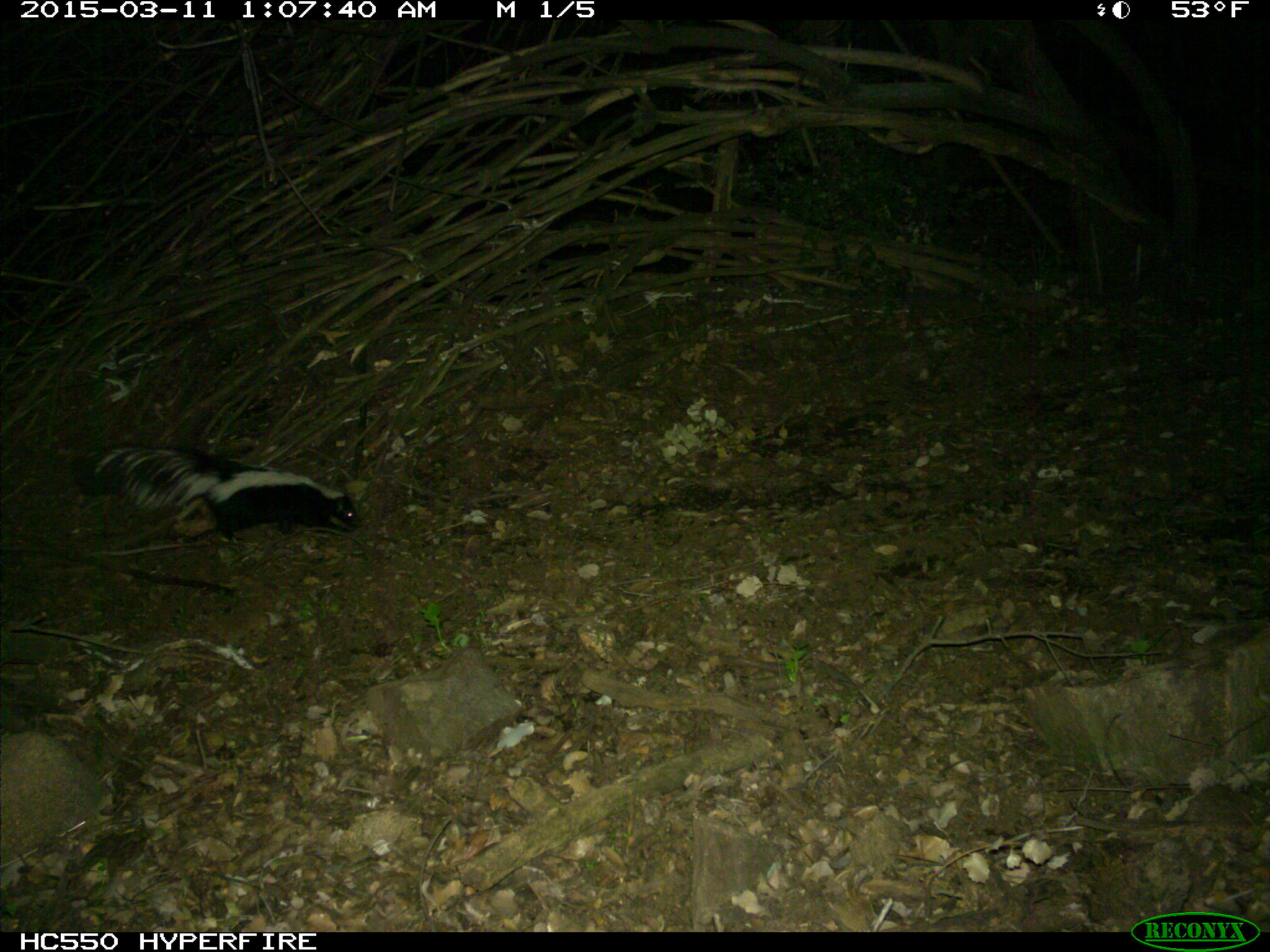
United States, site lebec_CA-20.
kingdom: Animalia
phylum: Chordata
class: Mammalia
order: Carnivora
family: Mephitidae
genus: Mephitis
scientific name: Mephitis mephitis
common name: striped skunk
Mephitis mephitis (striped skunk).